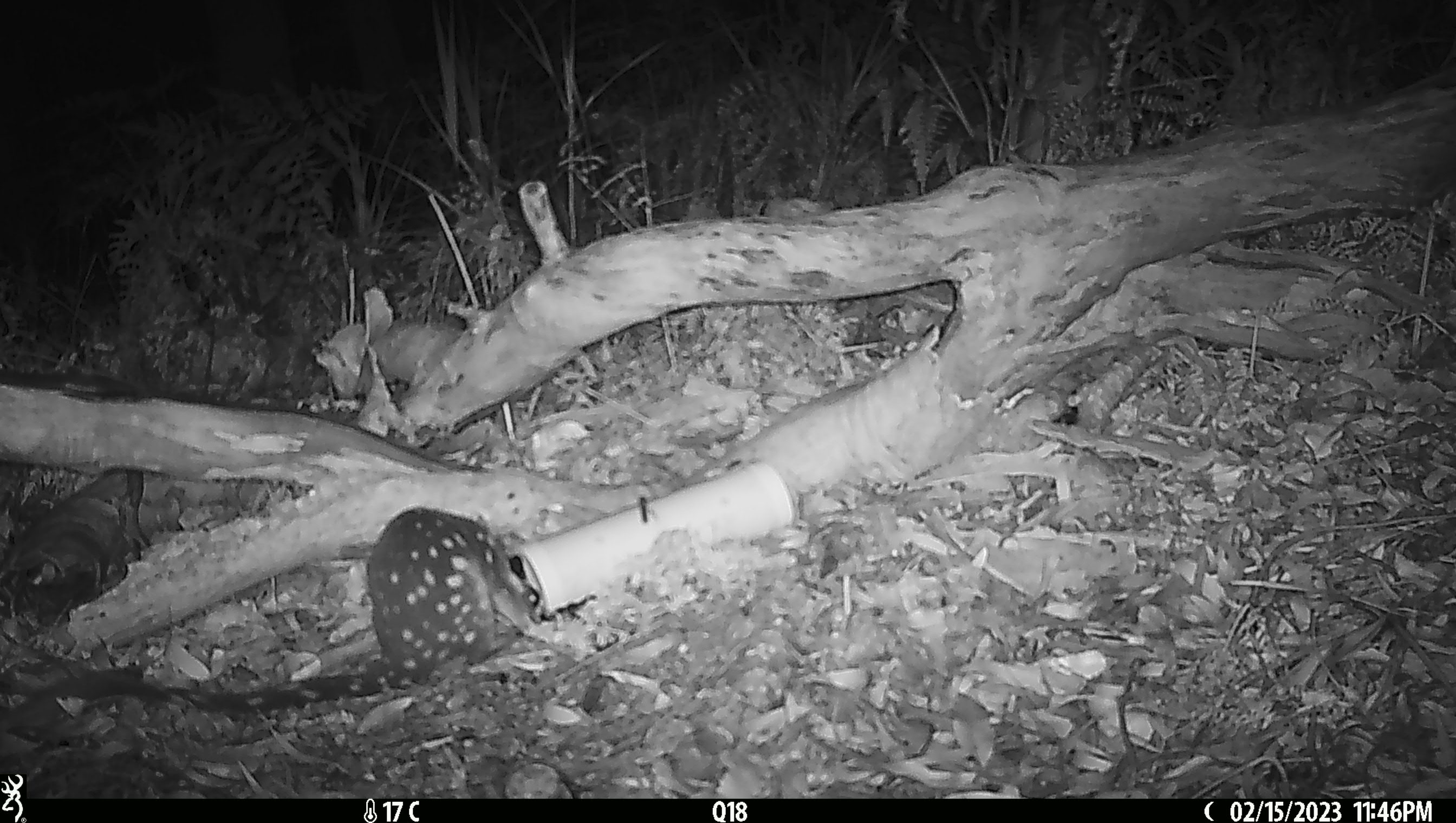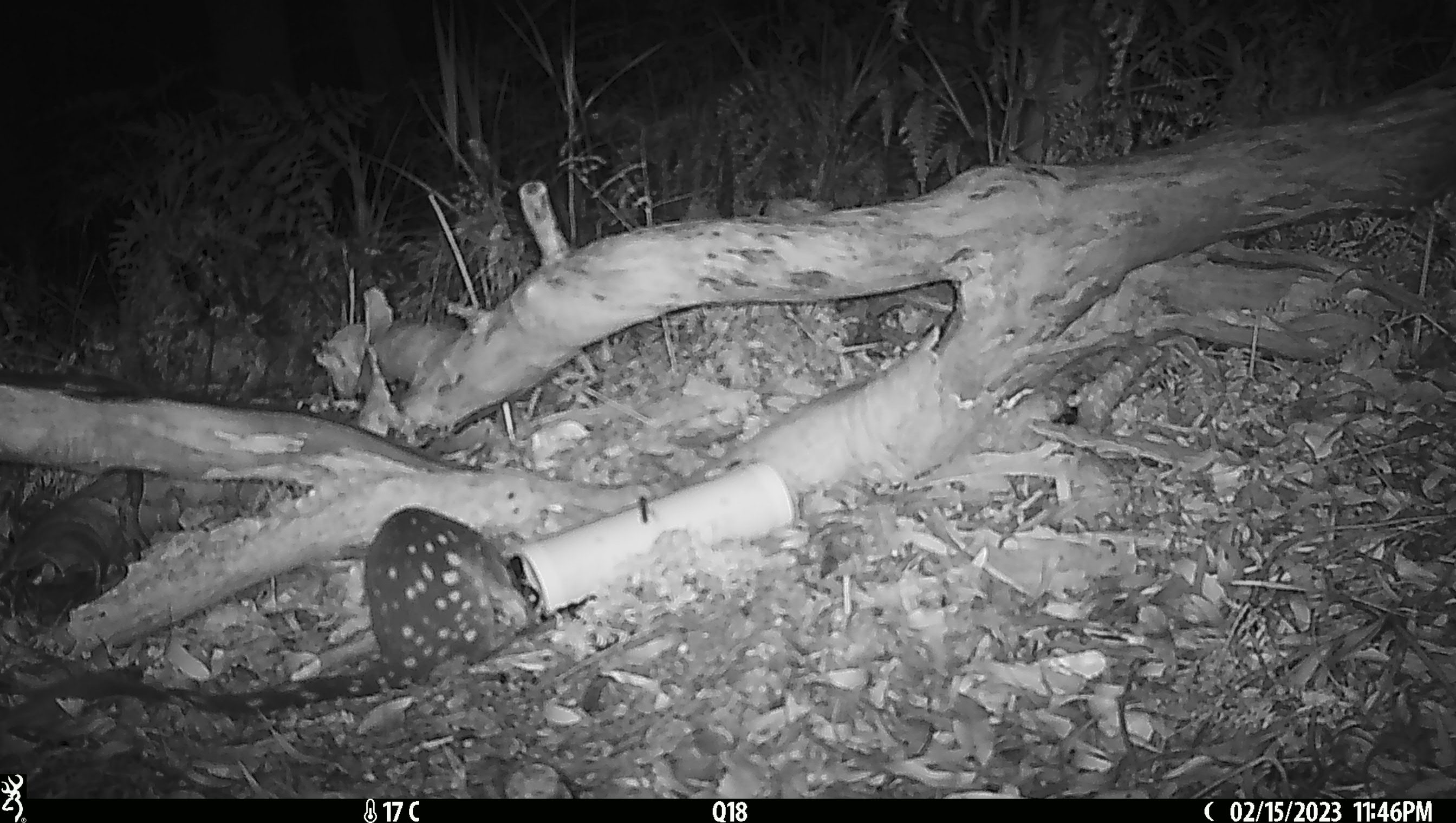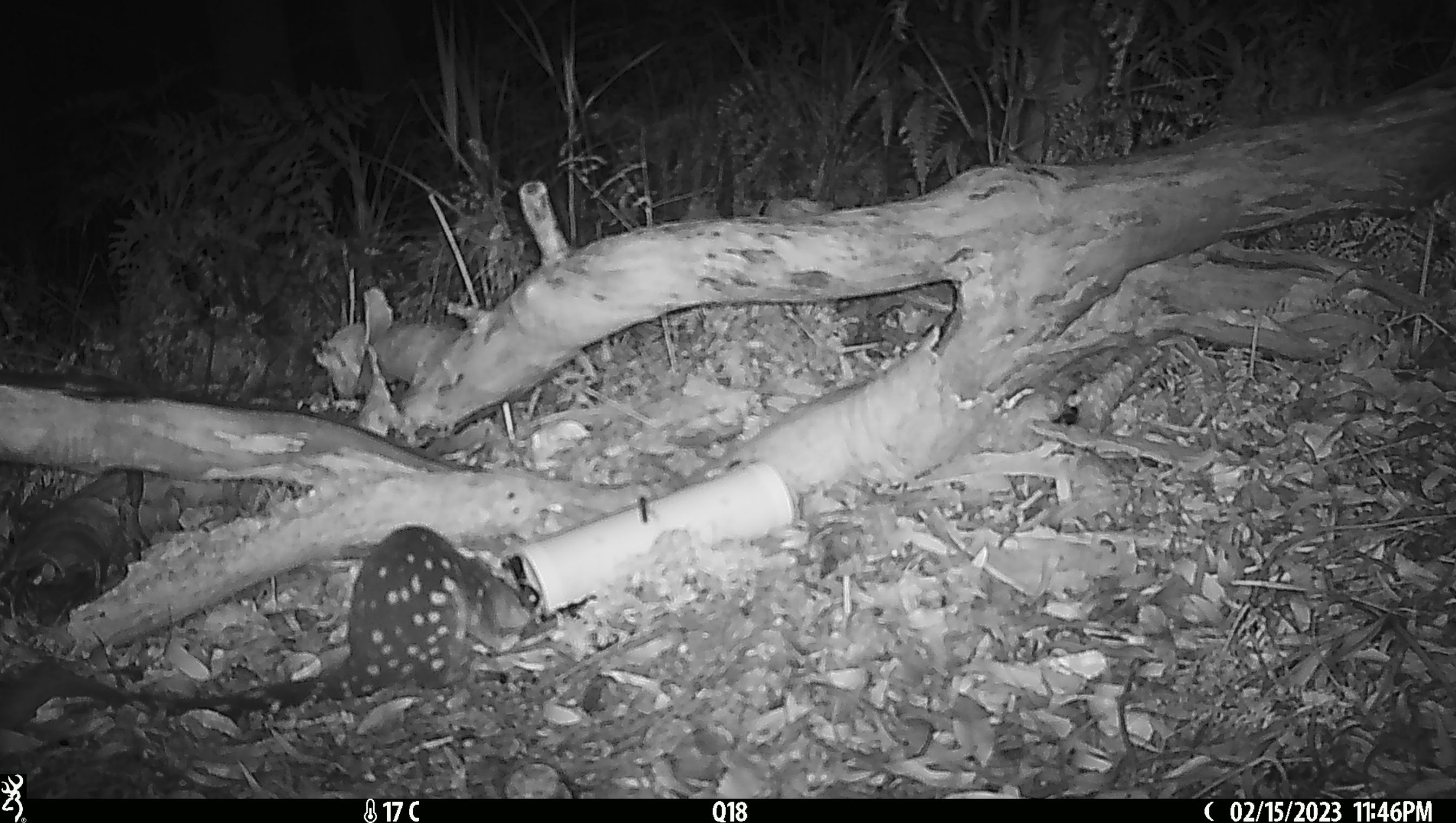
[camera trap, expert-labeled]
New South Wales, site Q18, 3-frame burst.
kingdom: Animalia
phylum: Chordata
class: Mammalia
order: Dasyuromorphia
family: Dasyuridae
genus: Dasyurus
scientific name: Dasyurus maculatus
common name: spotted-tailed quoll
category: quoll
Quoll (spotted-tailed quoll) (Dasyurus maculatus).